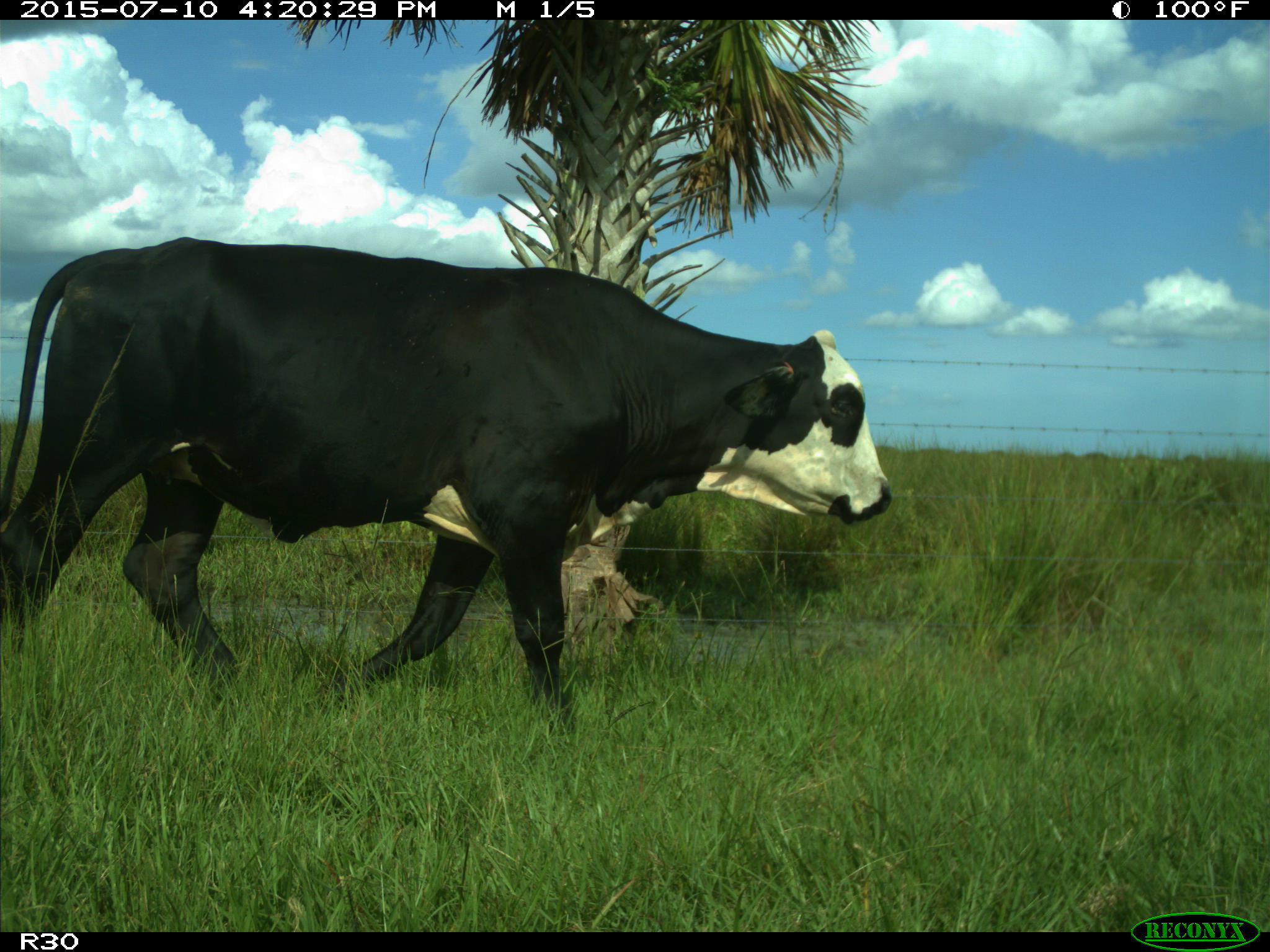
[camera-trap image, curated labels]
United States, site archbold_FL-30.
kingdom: Animalia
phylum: Chordata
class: Mammalia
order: Artiodactyla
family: Bovidae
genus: Bos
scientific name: Bos taurus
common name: domestic cow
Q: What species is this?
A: Bos taurus (domestic cow).